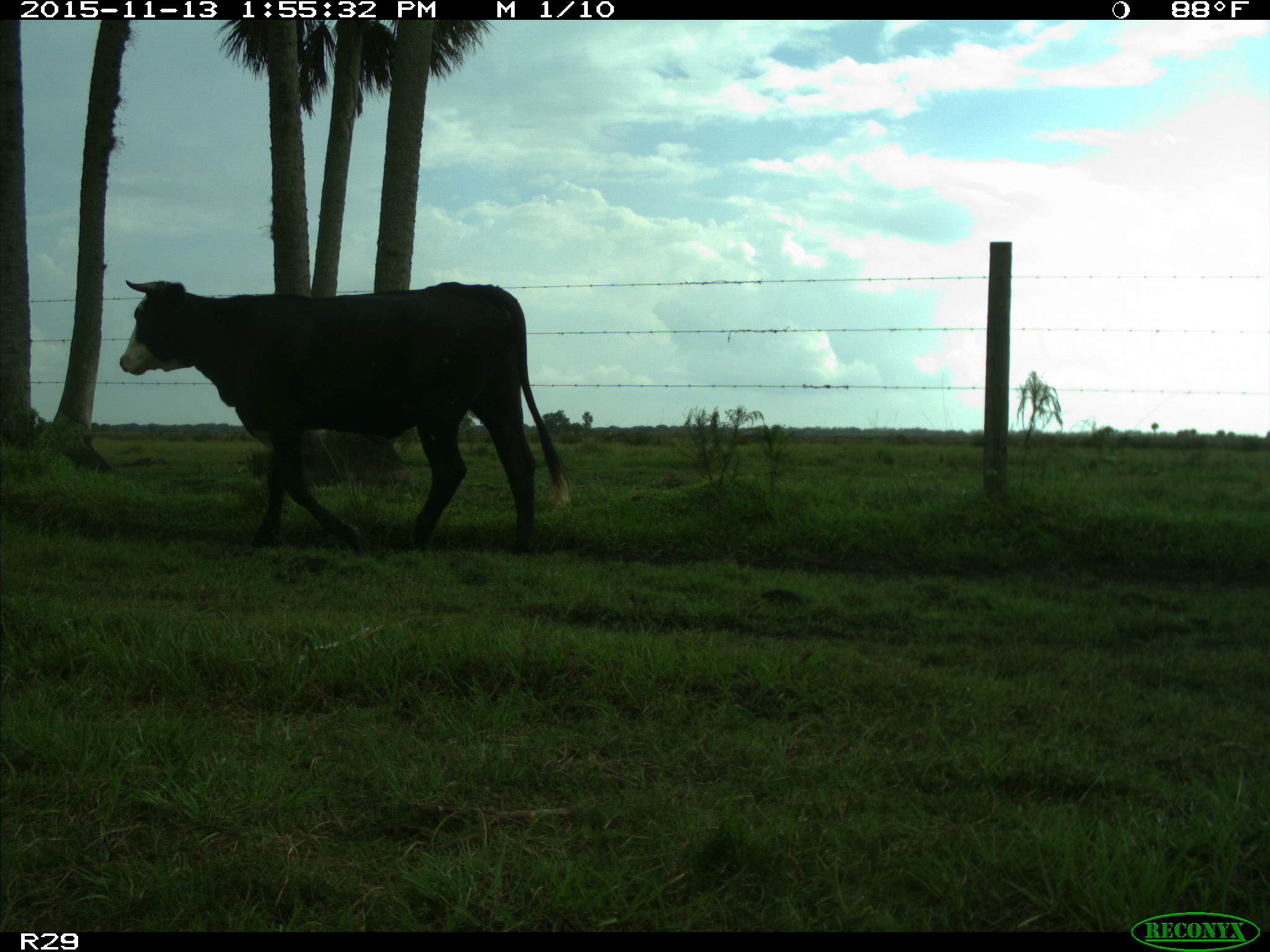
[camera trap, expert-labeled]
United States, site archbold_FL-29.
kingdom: Animalia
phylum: Chordata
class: Mammalia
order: Artiodactyla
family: Bovidae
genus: Bos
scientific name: Bos taurus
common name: domestic cow